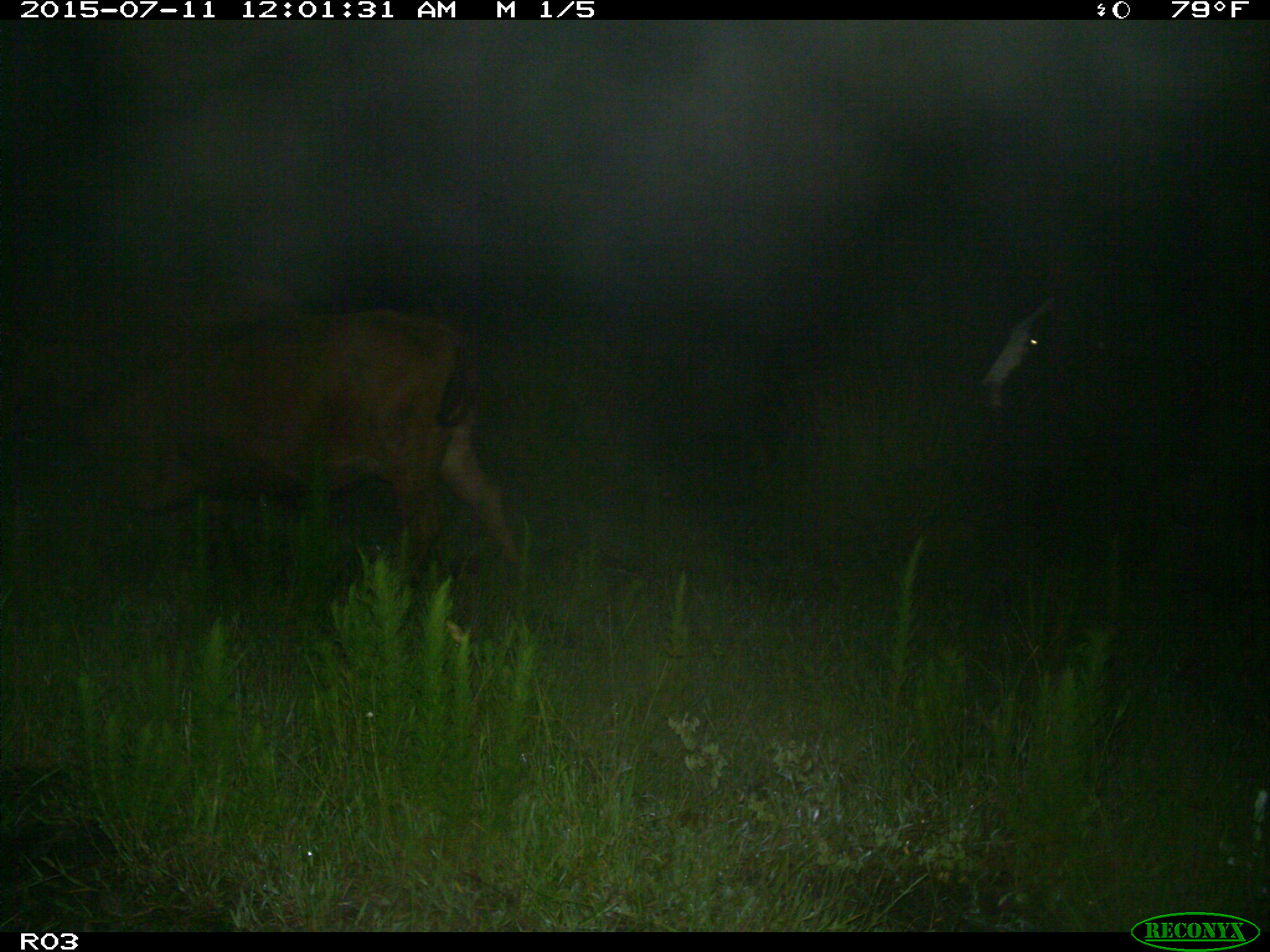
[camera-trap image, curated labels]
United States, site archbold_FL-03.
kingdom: Animalia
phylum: Chordata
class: Mammalia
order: Artiodactyla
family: Bovidae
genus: Bos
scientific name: Bos taurus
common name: domestic cow